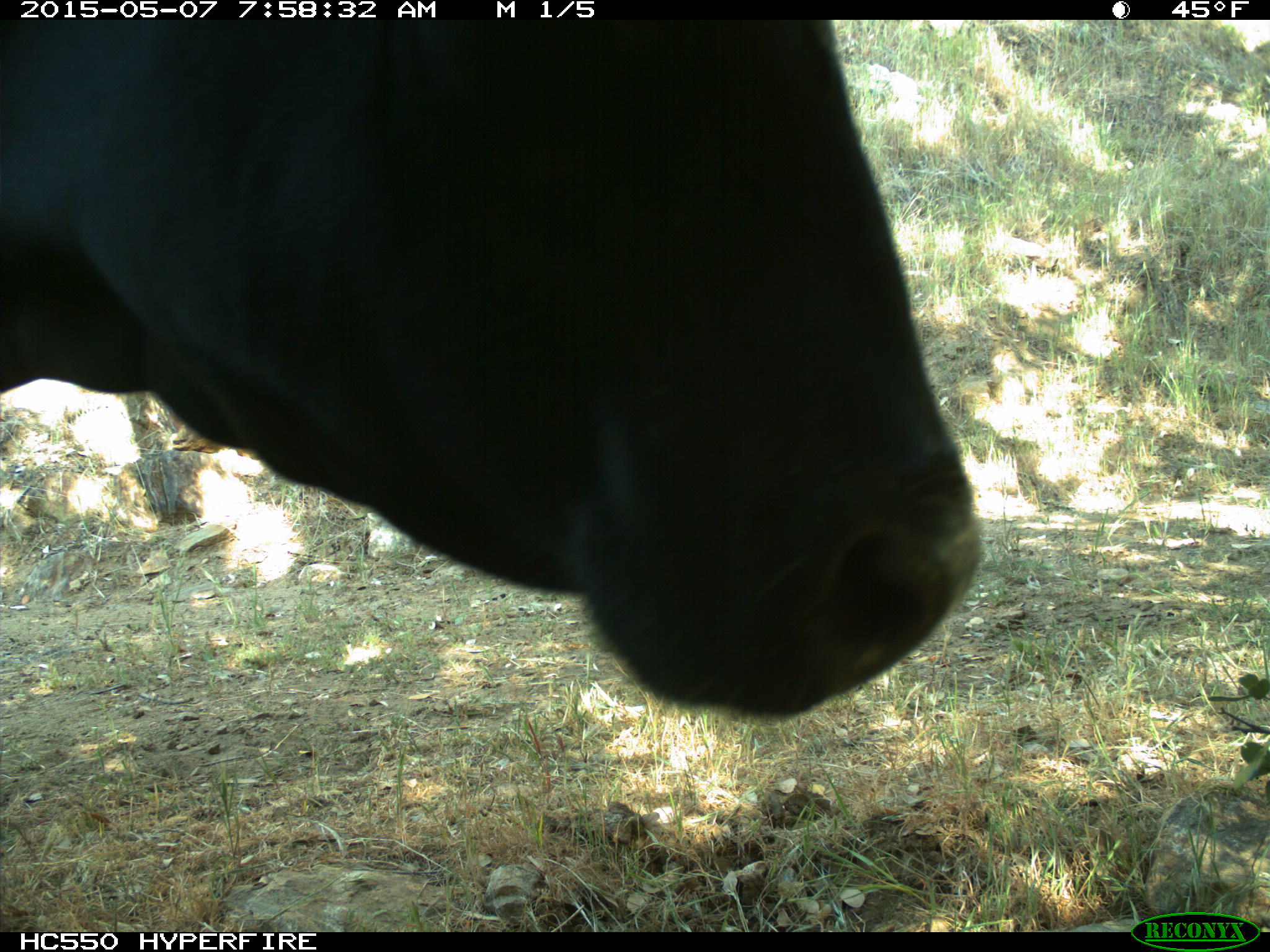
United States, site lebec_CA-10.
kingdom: Animalia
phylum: Chordata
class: Mammalia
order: Artiodactyla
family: Bovidae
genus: Bos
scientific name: Bos taurus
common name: domestic cow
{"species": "Bos taurus (domestic cow)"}